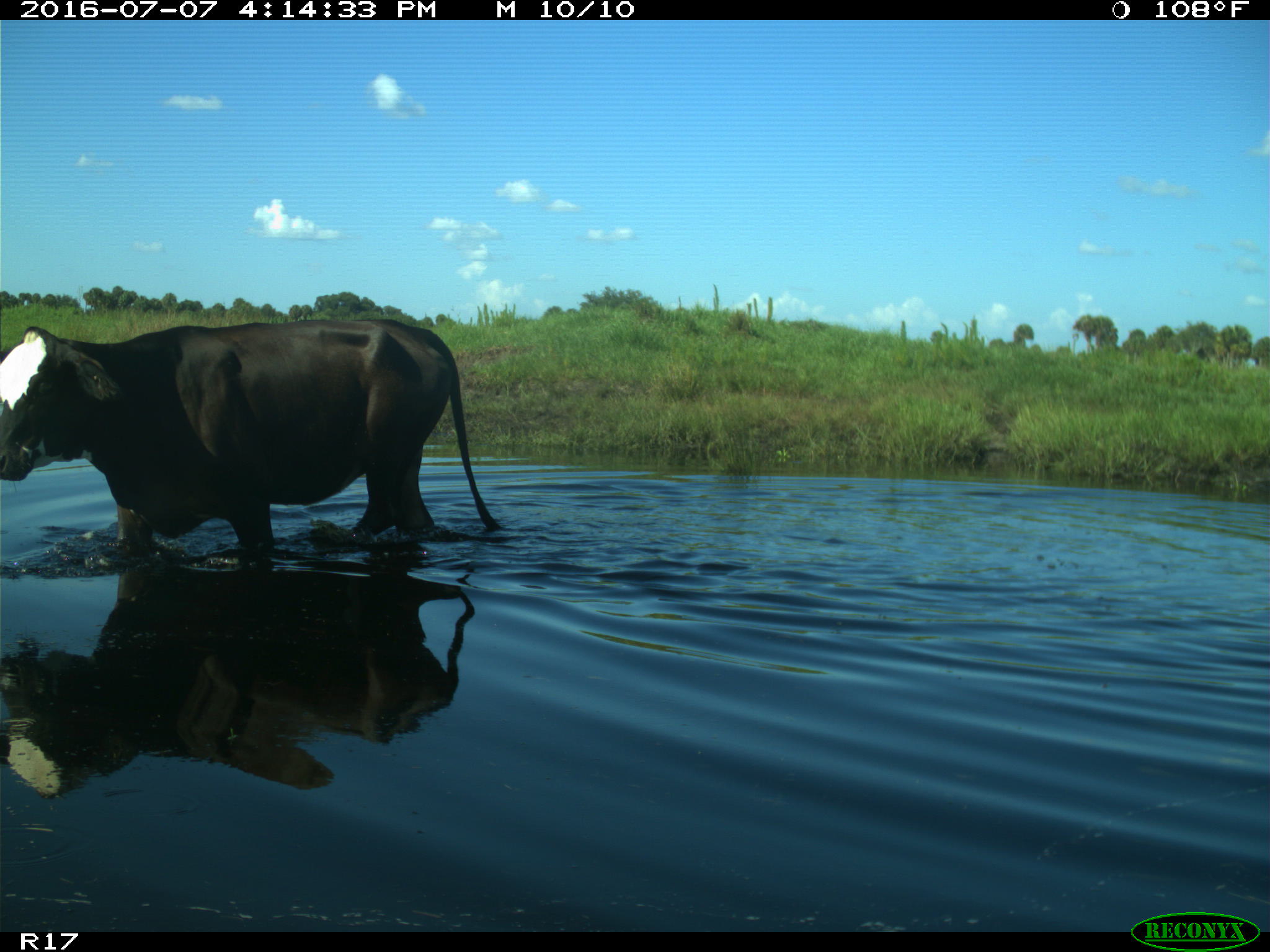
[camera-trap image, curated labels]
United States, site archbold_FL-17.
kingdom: Animalia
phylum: Chordata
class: Mammalia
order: Artiodactyla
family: Bovidae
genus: Bos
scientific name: Bos taurus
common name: domestic cow